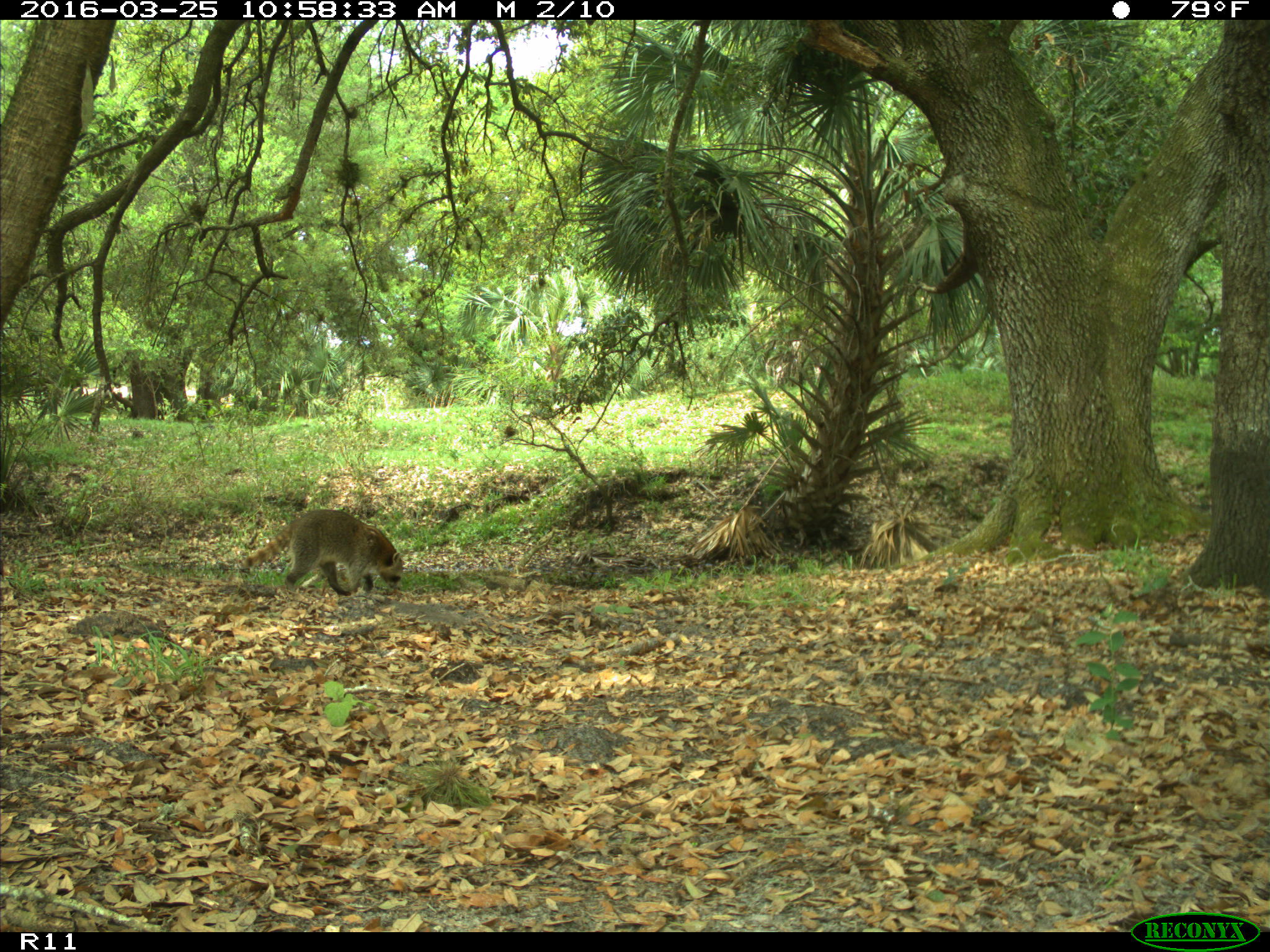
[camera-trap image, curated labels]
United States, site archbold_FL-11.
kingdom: Animalia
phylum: Chordata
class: Mammalia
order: Carnivora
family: Procyonidae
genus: Procyon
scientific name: Procyon lotor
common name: common raccoon